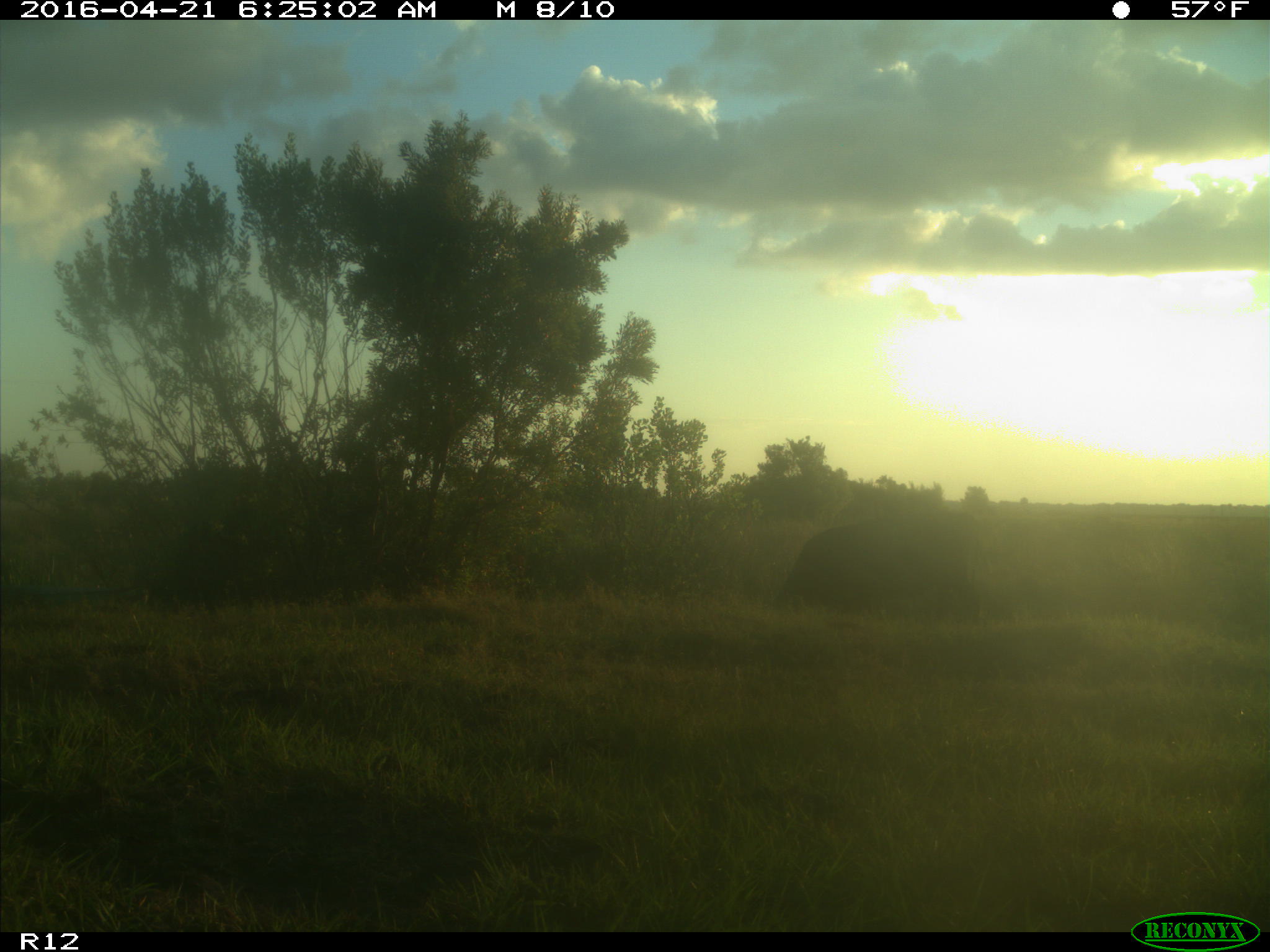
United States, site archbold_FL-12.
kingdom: Animalia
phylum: Chordata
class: Mammalia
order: Artiodactyla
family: Bovidae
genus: Bos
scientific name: Bos taurus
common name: domestic cow